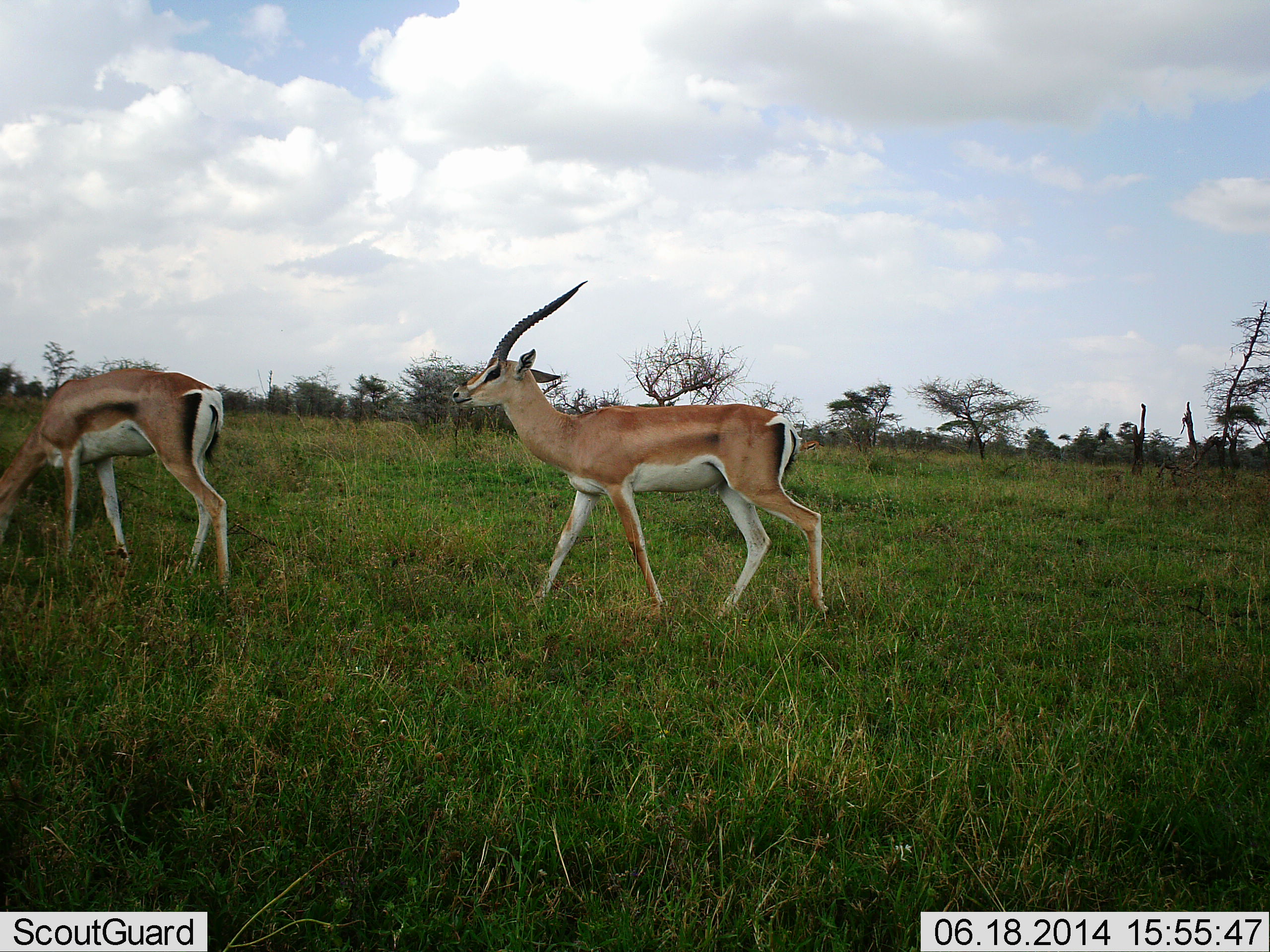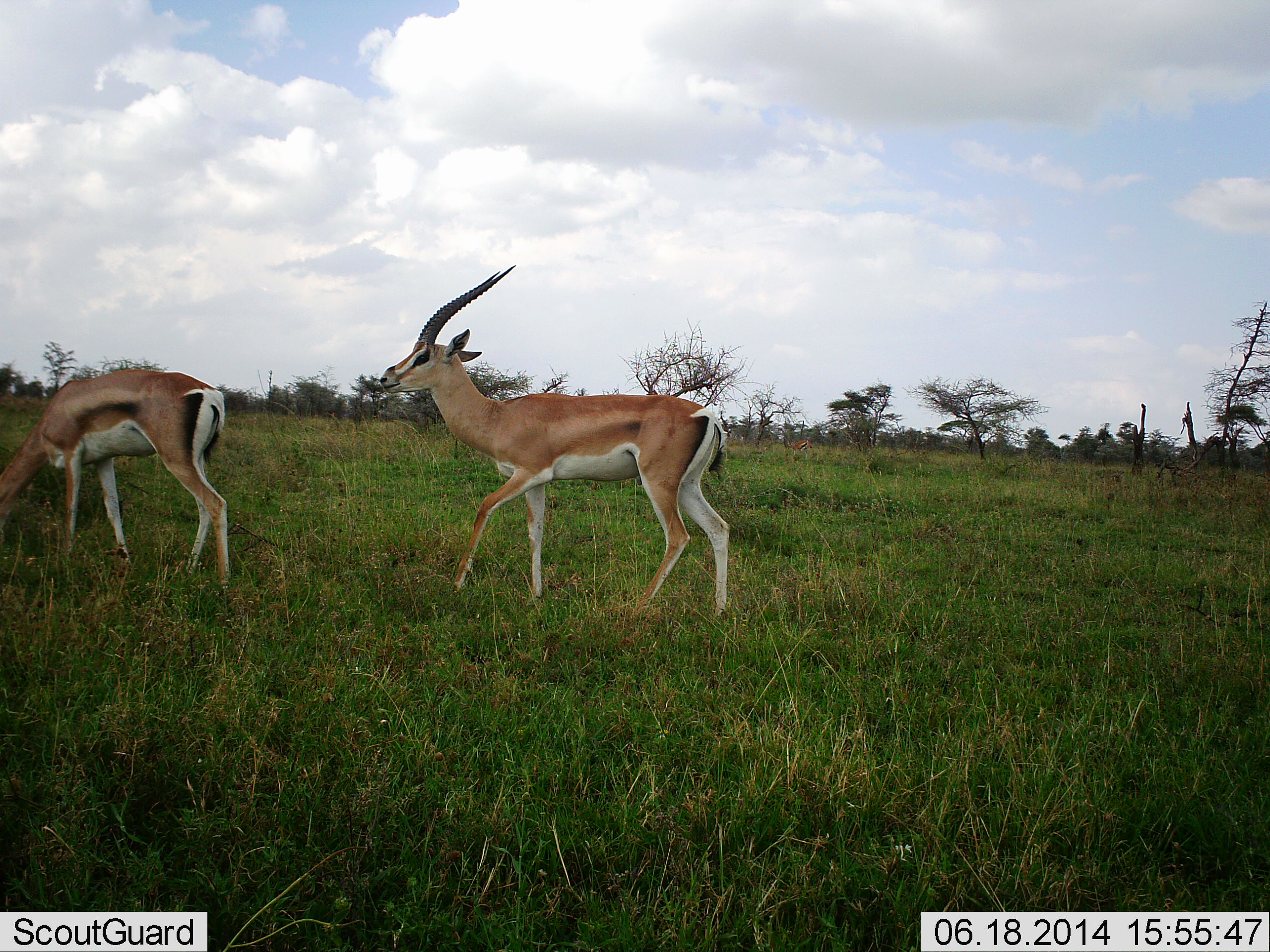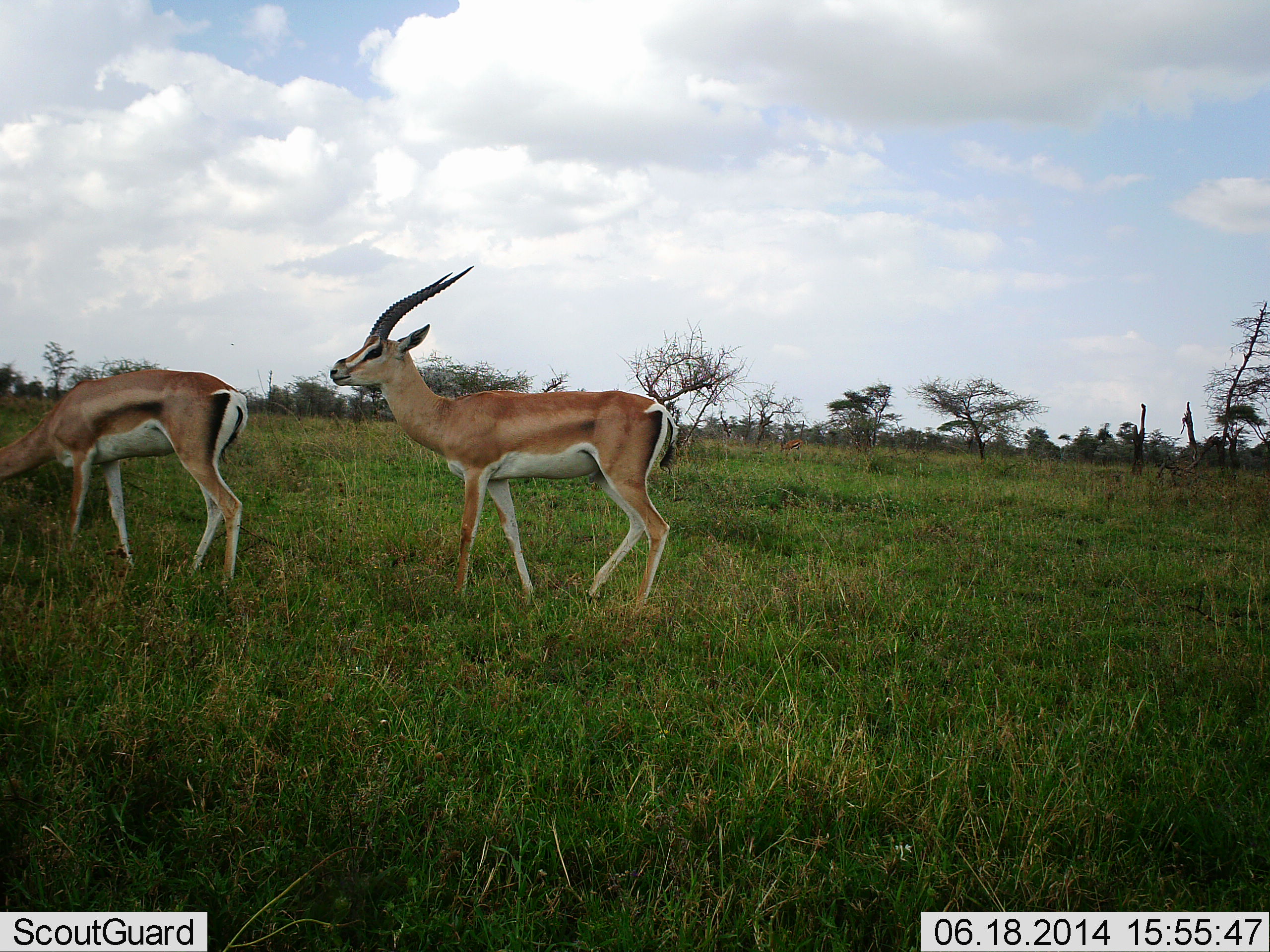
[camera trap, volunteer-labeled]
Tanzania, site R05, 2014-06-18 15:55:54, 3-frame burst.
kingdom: Animalia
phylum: Chordata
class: Mammalia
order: Artiodactyla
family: Bovidae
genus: Nanger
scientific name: Nanger granti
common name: grant's gazelle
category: gazellegrants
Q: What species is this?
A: Gazellegrants (grant's gazelle) (Nanger granti).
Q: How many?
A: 2.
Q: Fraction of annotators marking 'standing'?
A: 40%.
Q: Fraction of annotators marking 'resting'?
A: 0%.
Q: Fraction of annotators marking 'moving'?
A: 100%.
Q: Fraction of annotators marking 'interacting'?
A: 0%.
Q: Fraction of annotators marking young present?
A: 0%.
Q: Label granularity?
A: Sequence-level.